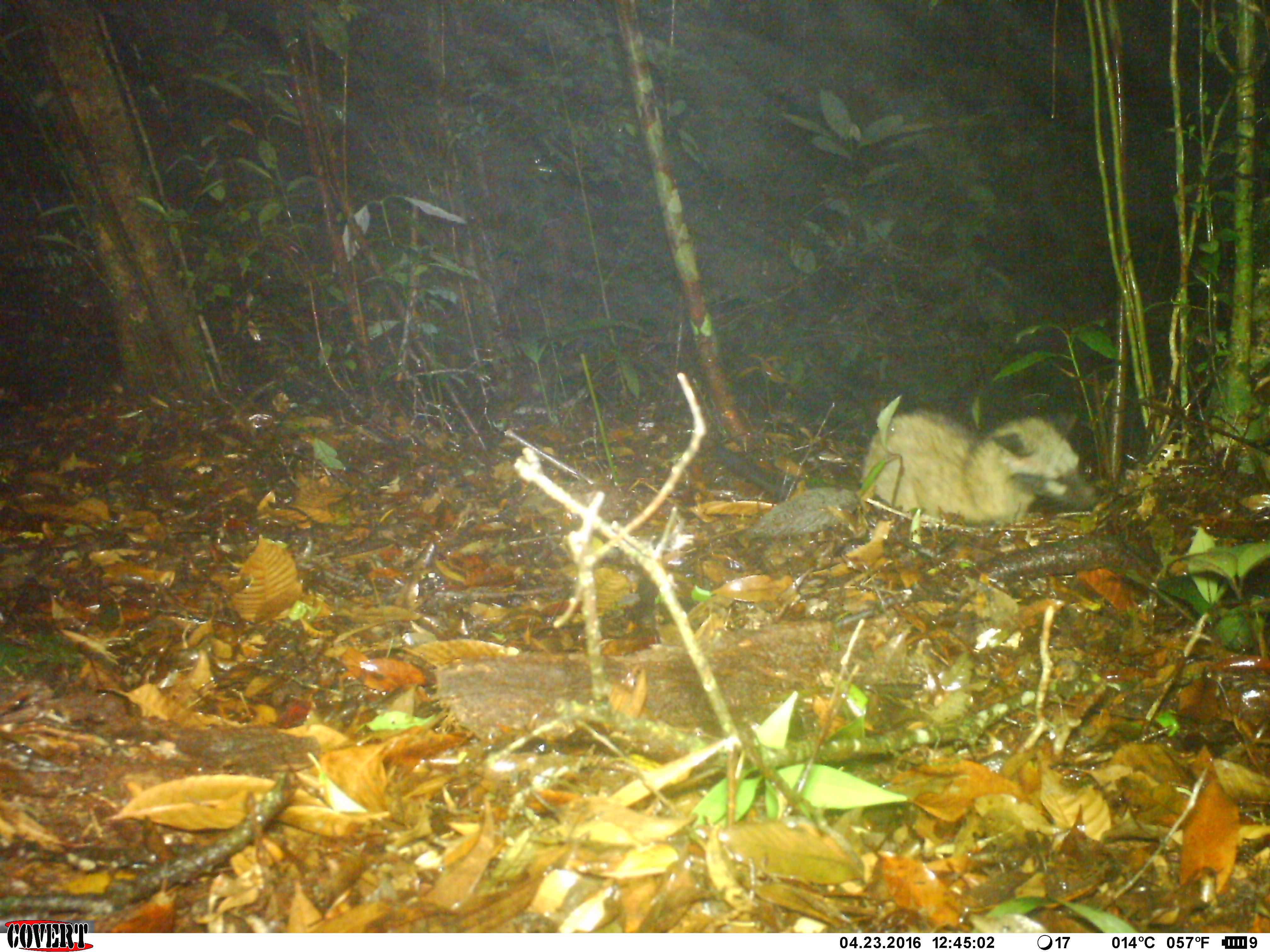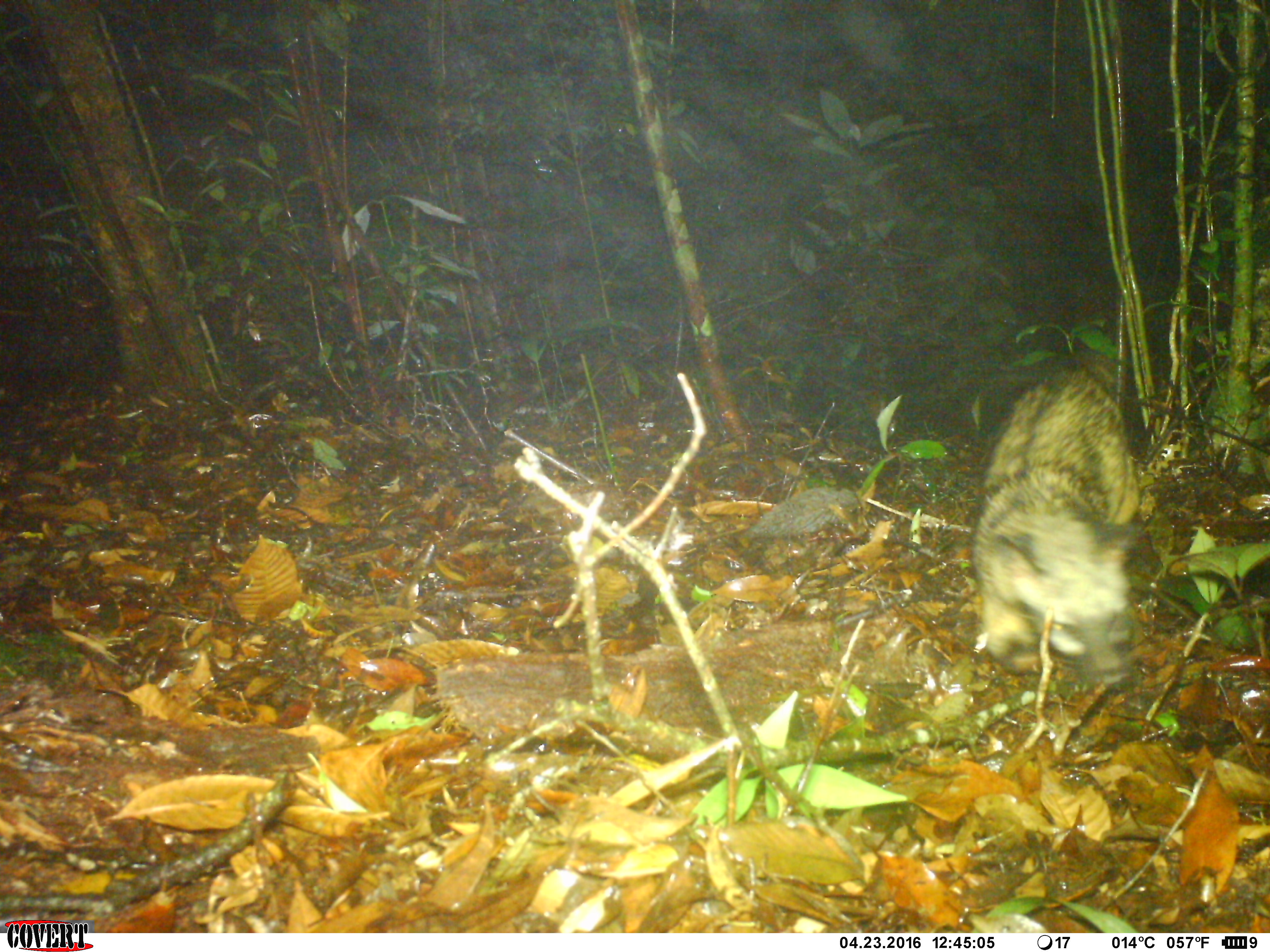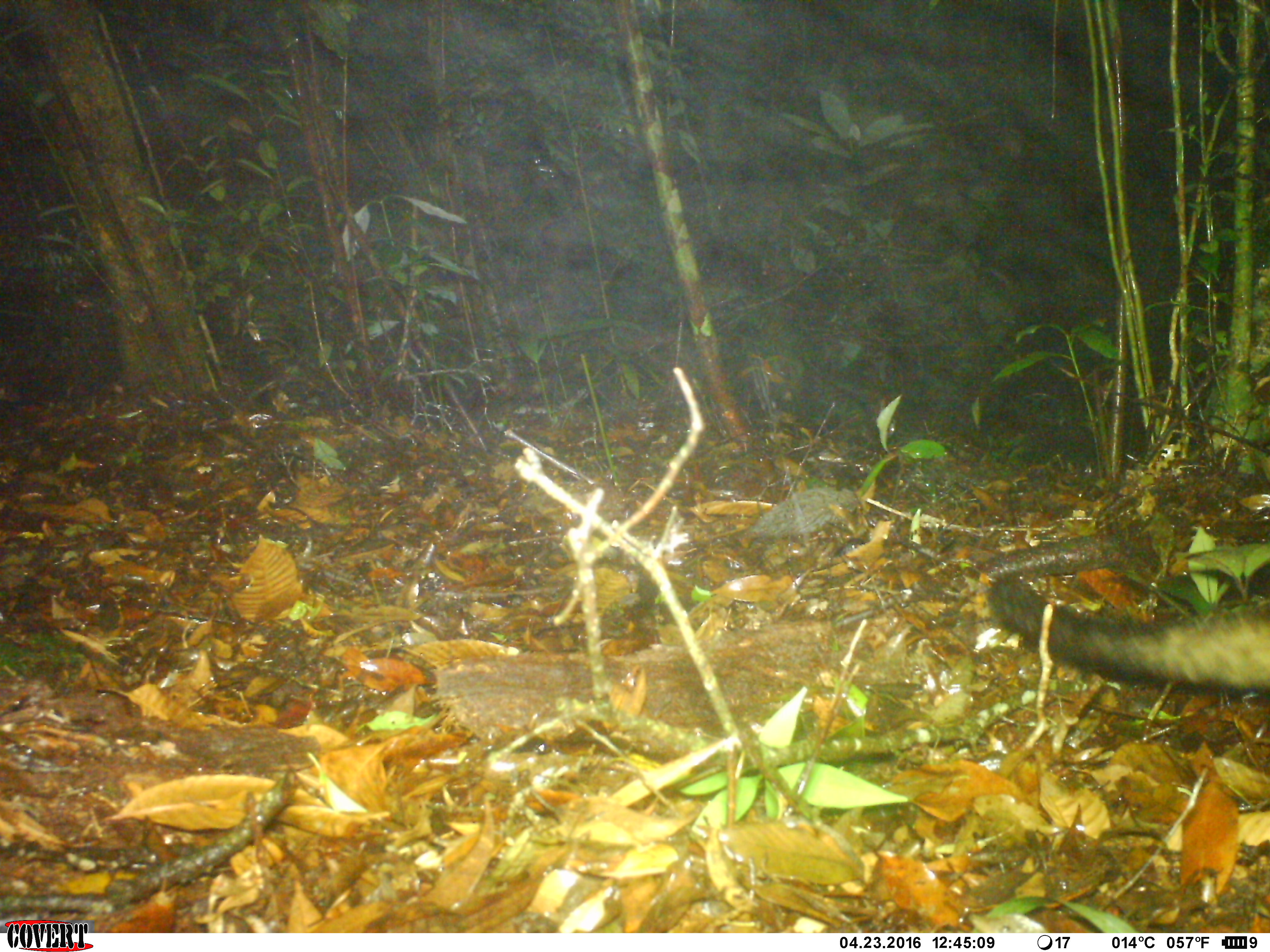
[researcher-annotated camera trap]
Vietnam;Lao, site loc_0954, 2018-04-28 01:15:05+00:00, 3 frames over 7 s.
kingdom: Animalia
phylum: Chordata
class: Mammalia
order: Carnivora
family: Viverridae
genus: Paradoxurus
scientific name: Paradoxurus hermaphroditus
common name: common palm civet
Common palm civet (Paradoxurus hermaphroditus). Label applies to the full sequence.